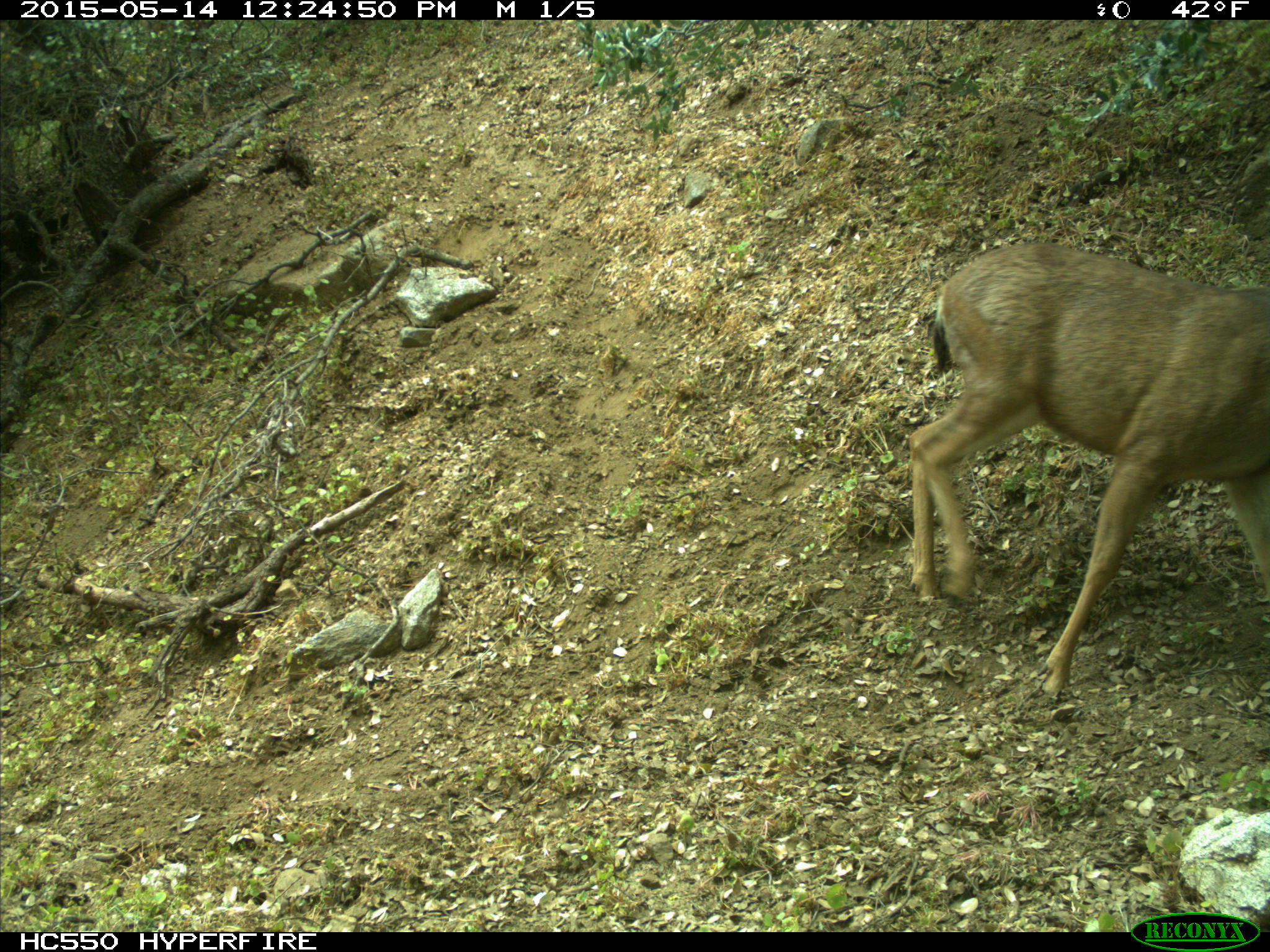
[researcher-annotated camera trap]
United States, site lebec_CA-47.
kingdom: Animalia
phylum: Chordata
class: Mammalia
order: Artiodactyla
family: Cervidae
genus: Odocoileus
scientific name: Odocoileus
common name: deer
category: unidentified deer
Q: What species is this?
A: Unidentified deer (deer) (Odocoileus).